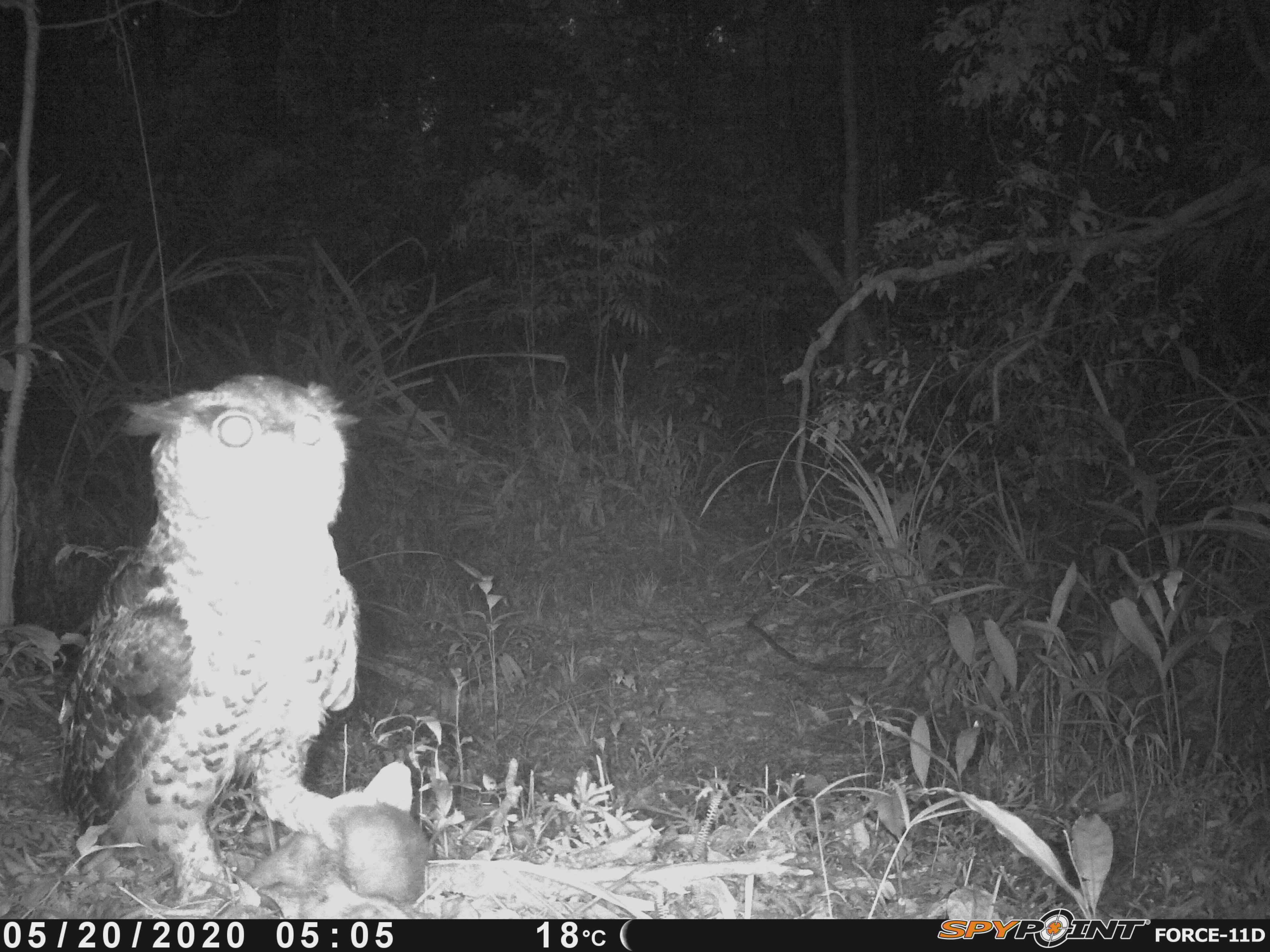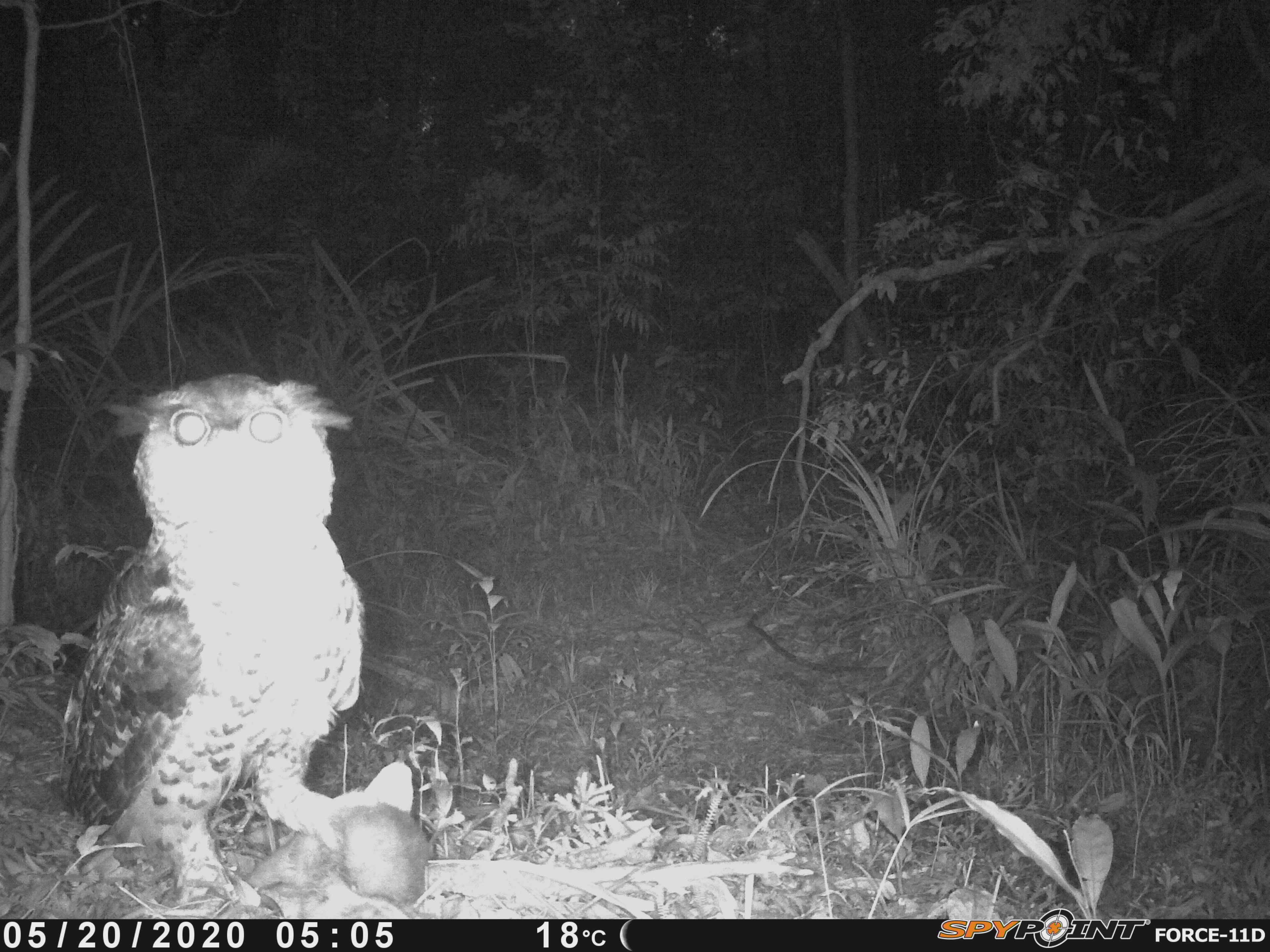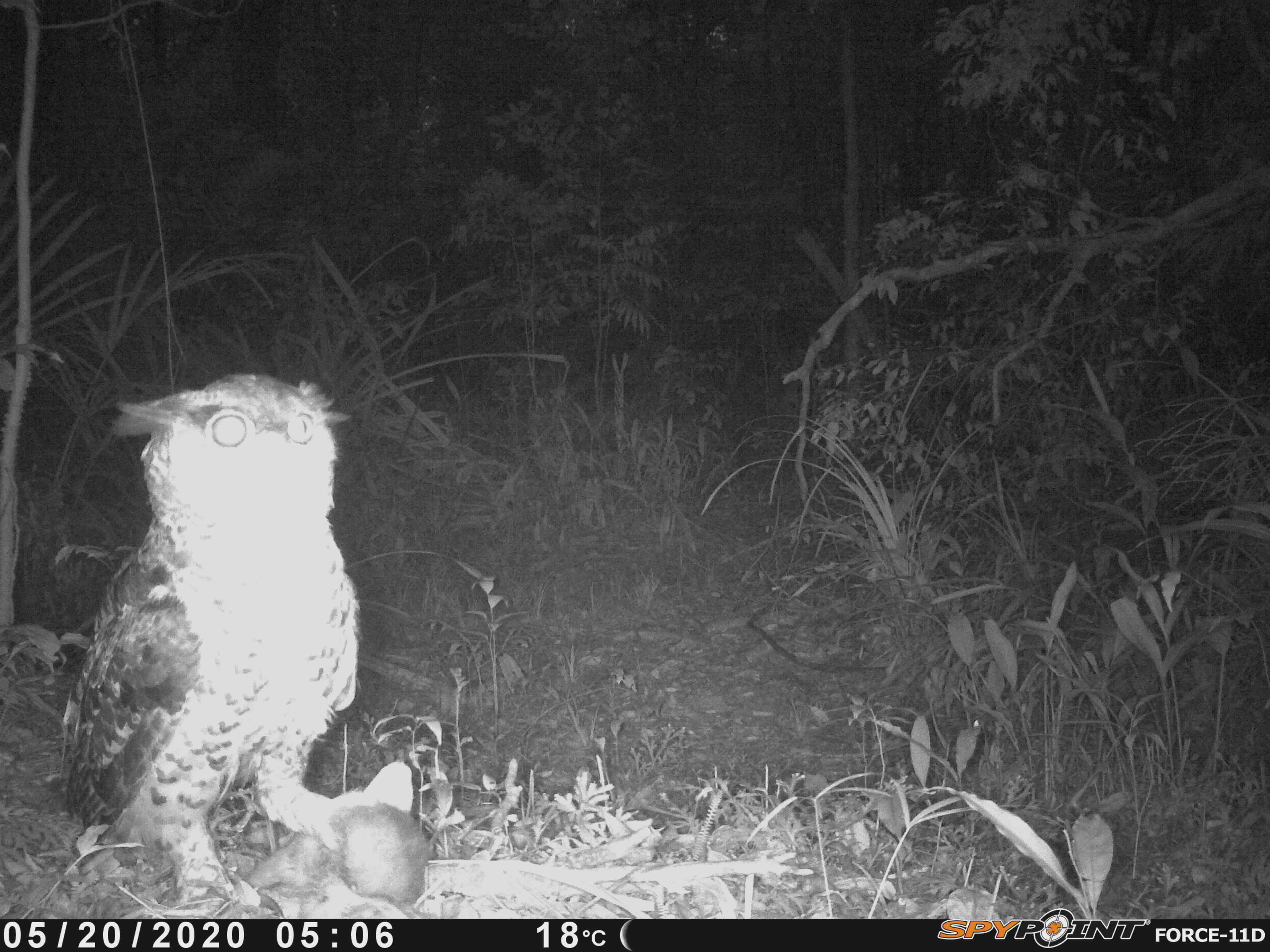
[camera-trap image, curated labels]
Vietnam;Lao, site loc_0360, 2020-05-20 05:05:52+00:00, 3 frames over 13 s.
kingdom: Animalia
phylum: Chordata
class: Aves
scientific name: Aves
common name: bird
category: unidentified bird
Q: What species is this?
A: Unidentified bird (bird) (Aves).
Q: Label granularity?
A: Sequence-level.